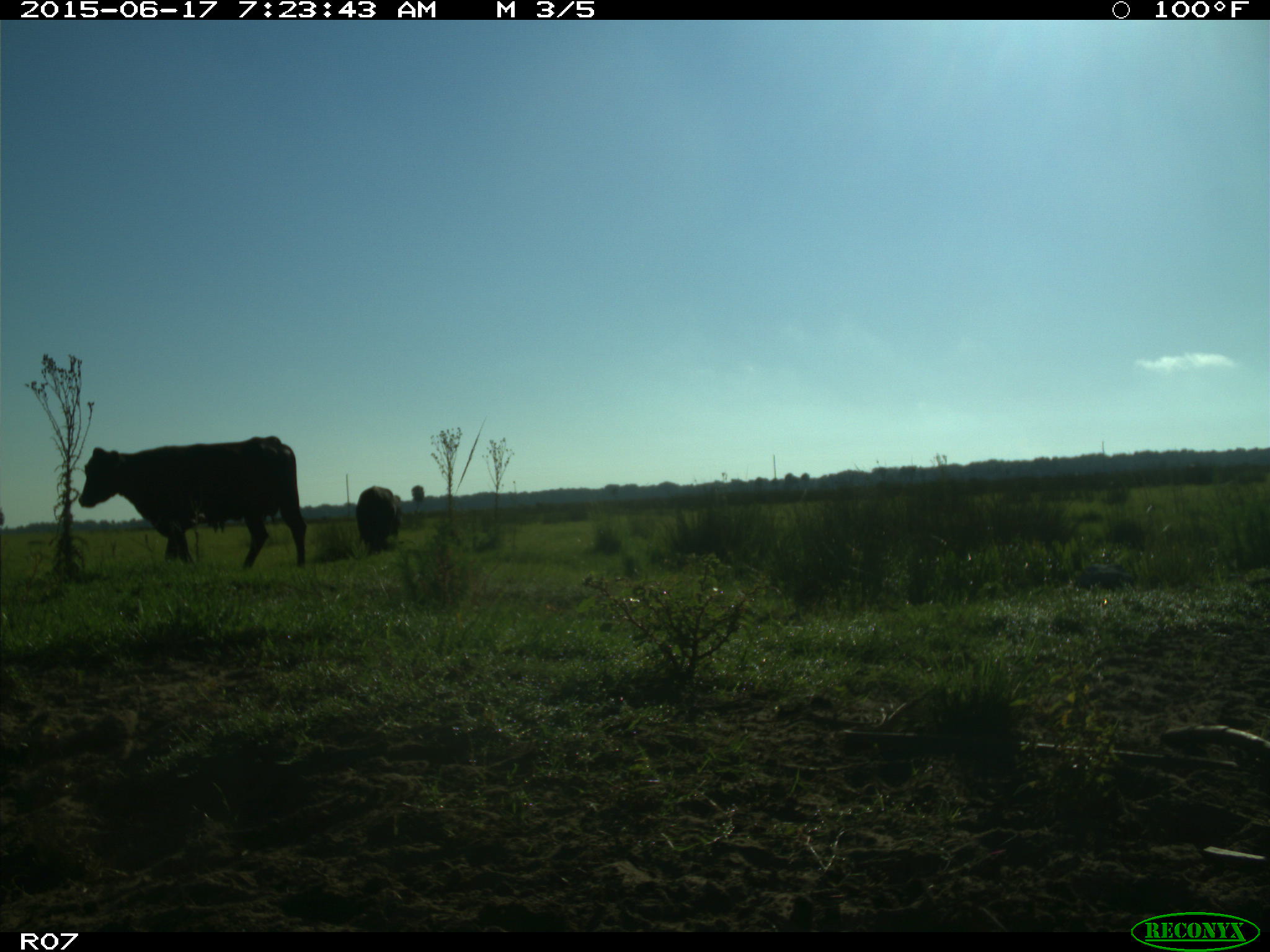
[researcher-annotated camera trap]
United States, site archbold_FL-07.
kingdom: Animalia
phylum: Chordata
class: Mammalia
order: Artiodactyla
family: Bovidae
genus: Bos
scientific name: Bos taurus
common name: domestic cow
Bos taurus (domestic cow).